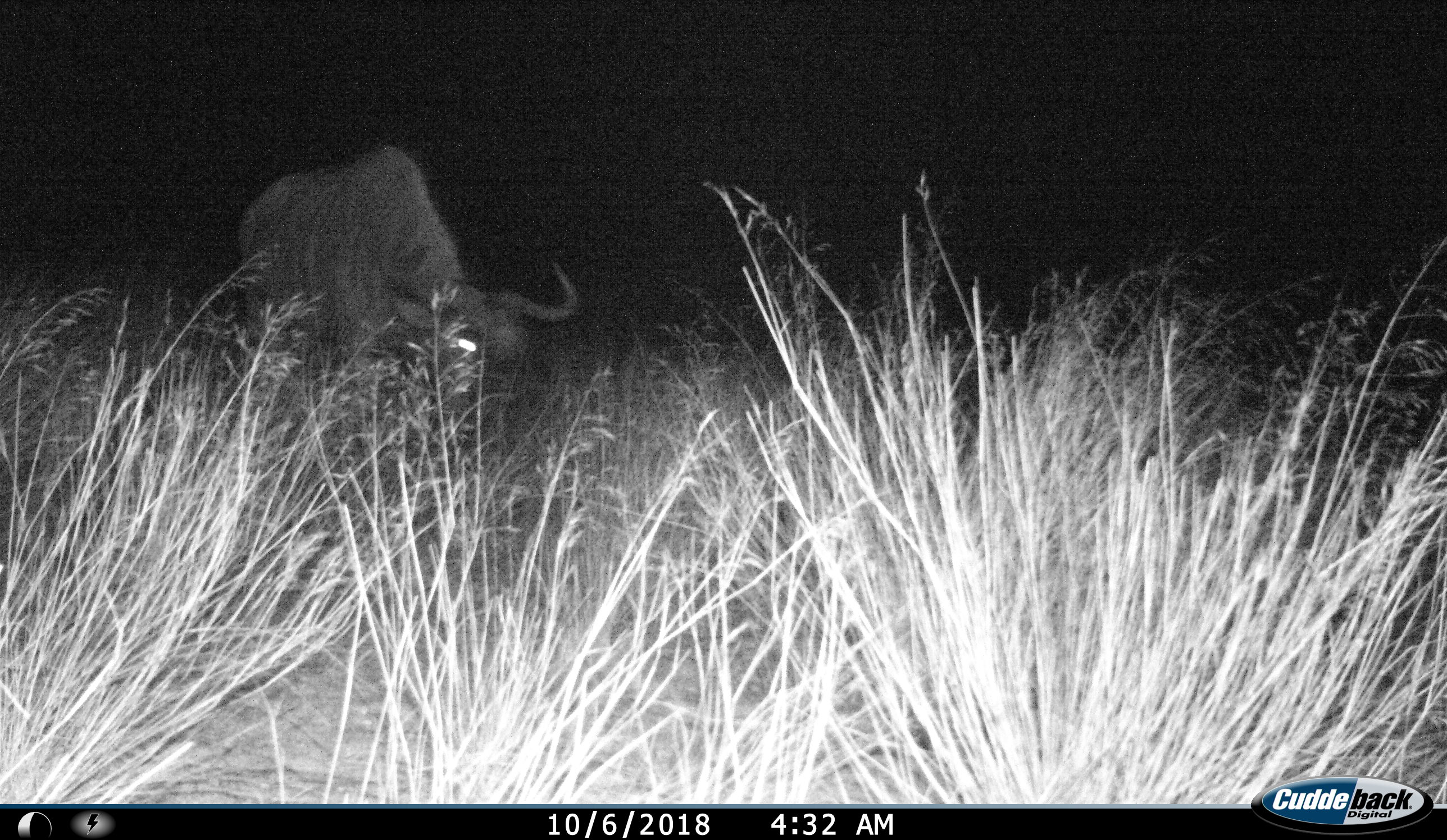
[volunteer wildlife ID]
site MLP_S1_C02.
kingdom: Animalia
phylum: Chordata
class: Mammalia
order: Artiodactyla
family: Bovidae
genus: Connochaetes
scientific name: Connochaetes taurinus taurinus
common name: blue wildebeest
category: wildebeestblue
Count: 1.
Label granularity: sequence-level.